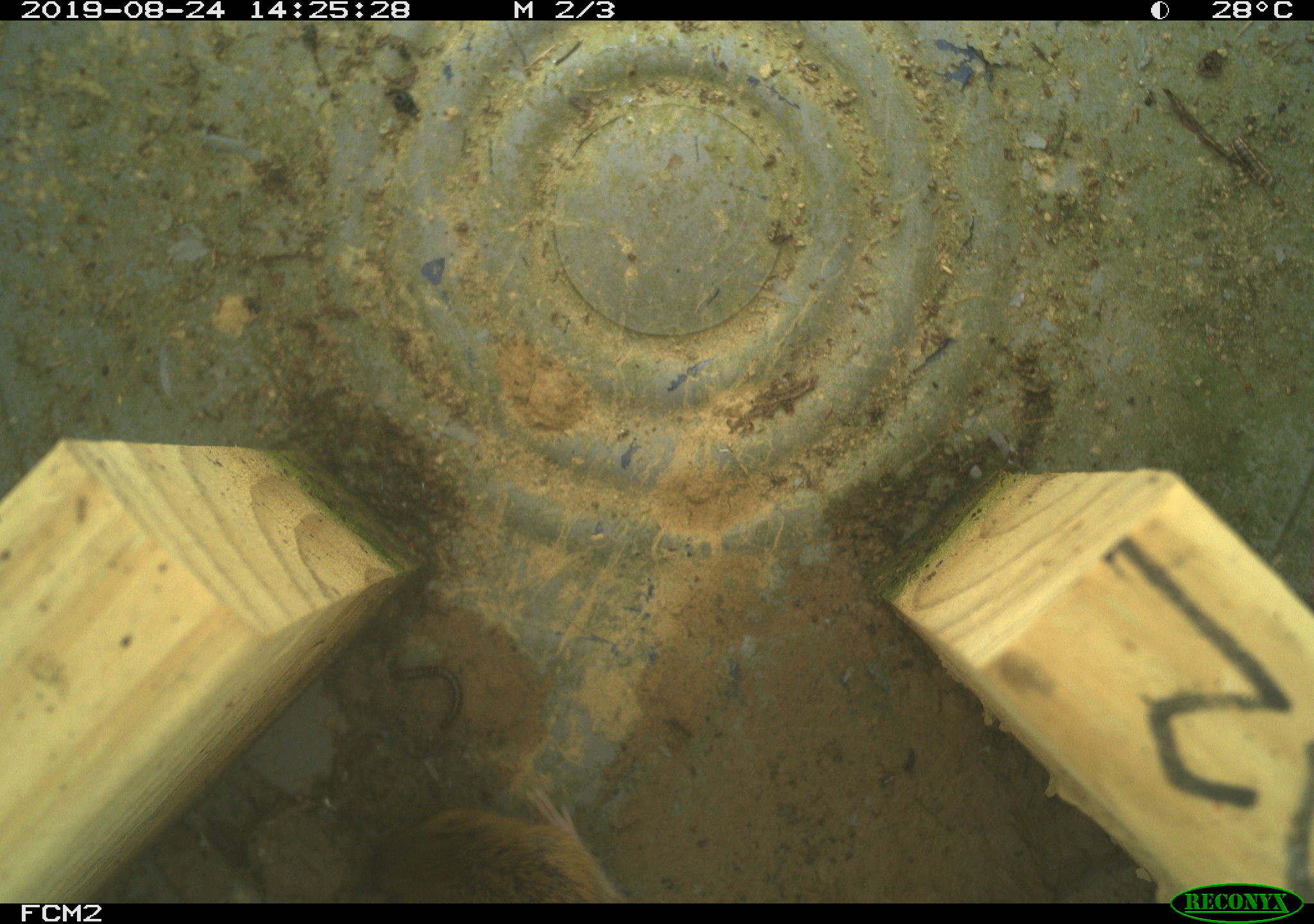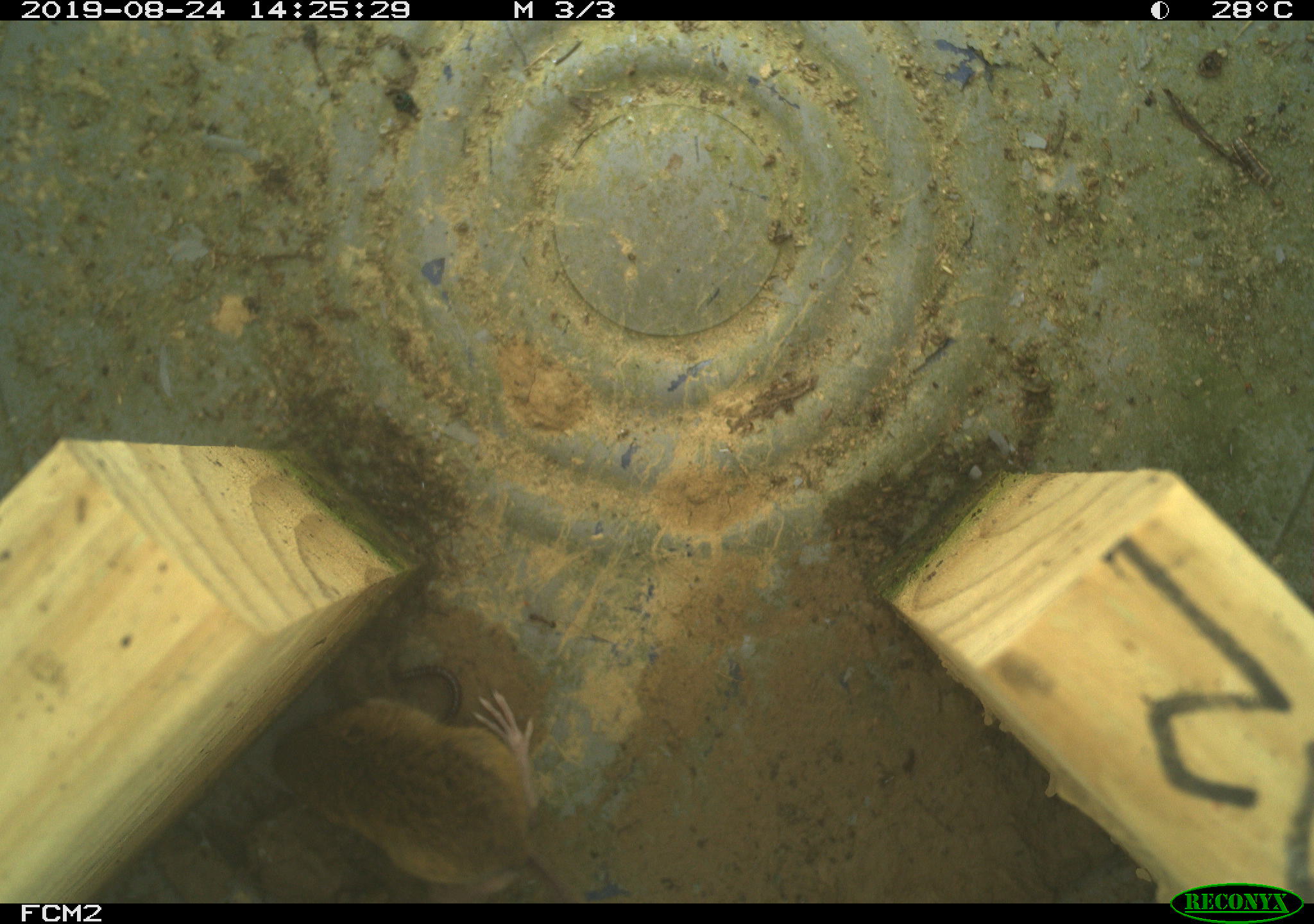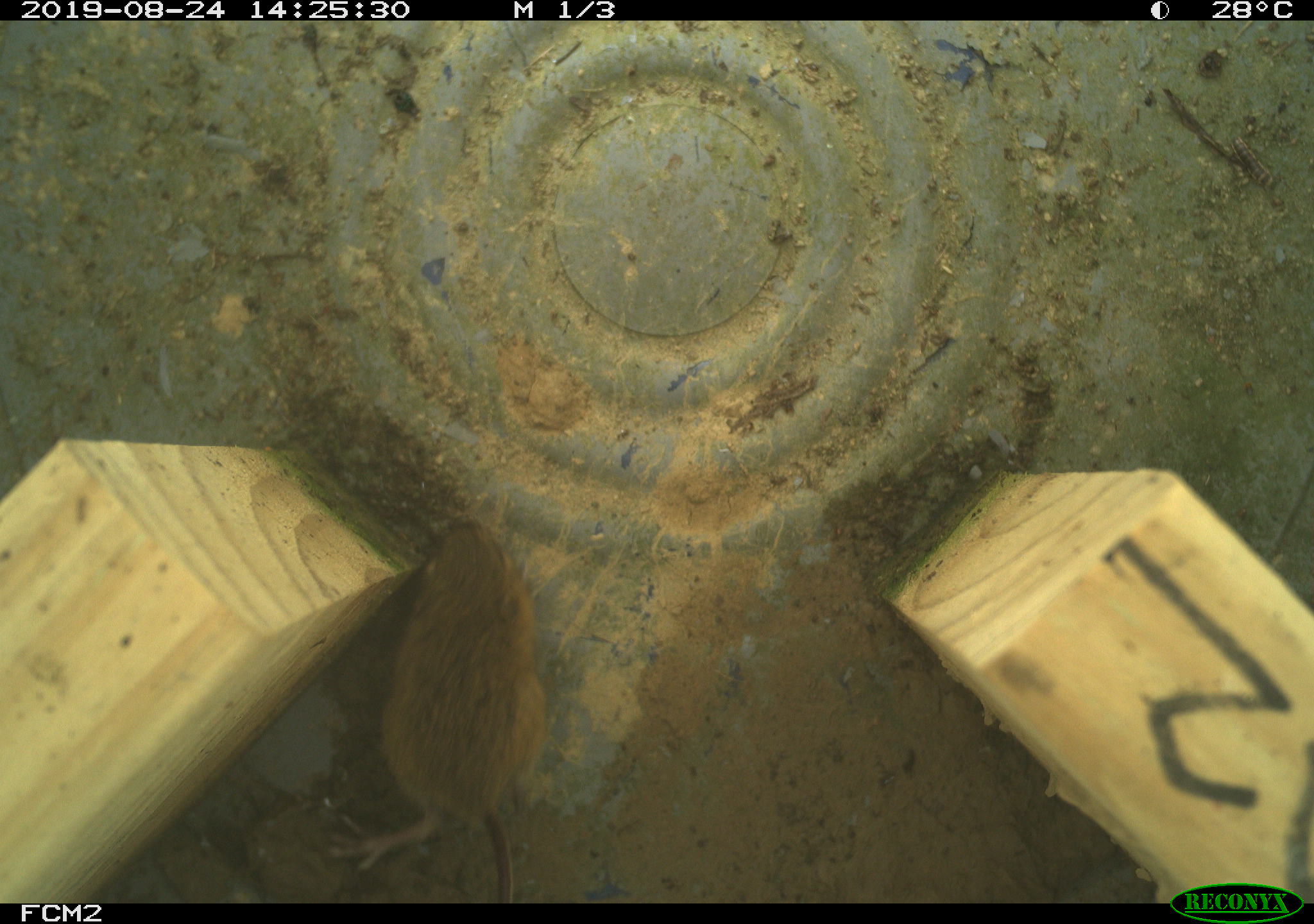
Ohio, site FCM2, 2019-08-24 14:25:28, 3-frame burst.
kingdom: Animalia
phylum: Chordata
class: Mammalia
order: Rodentia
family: Zapodidae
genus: Napaeozapus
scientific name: Napaeozapus insignis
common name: woodland jumping mouse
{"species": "woodland jumping mouse (Napaeozapus insignis)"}